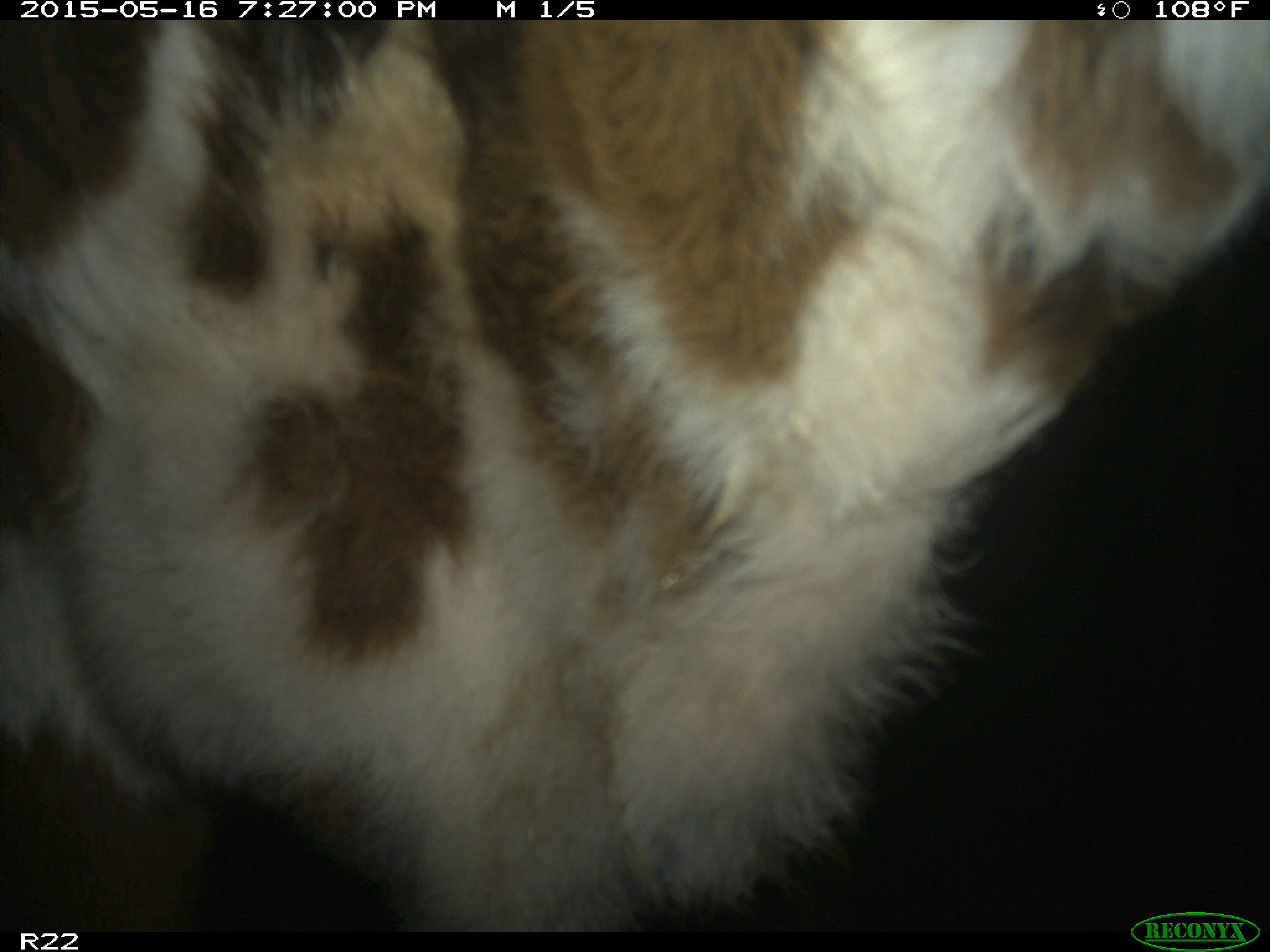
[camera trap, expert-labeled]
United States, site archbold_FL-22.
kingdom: Animalia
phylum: Chordata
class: Mammalia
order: Artiodactyla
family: Bovidae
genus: Bos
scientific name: Bos taurus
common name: domestic cow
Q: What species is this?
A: Bos taurus (domestic cow).